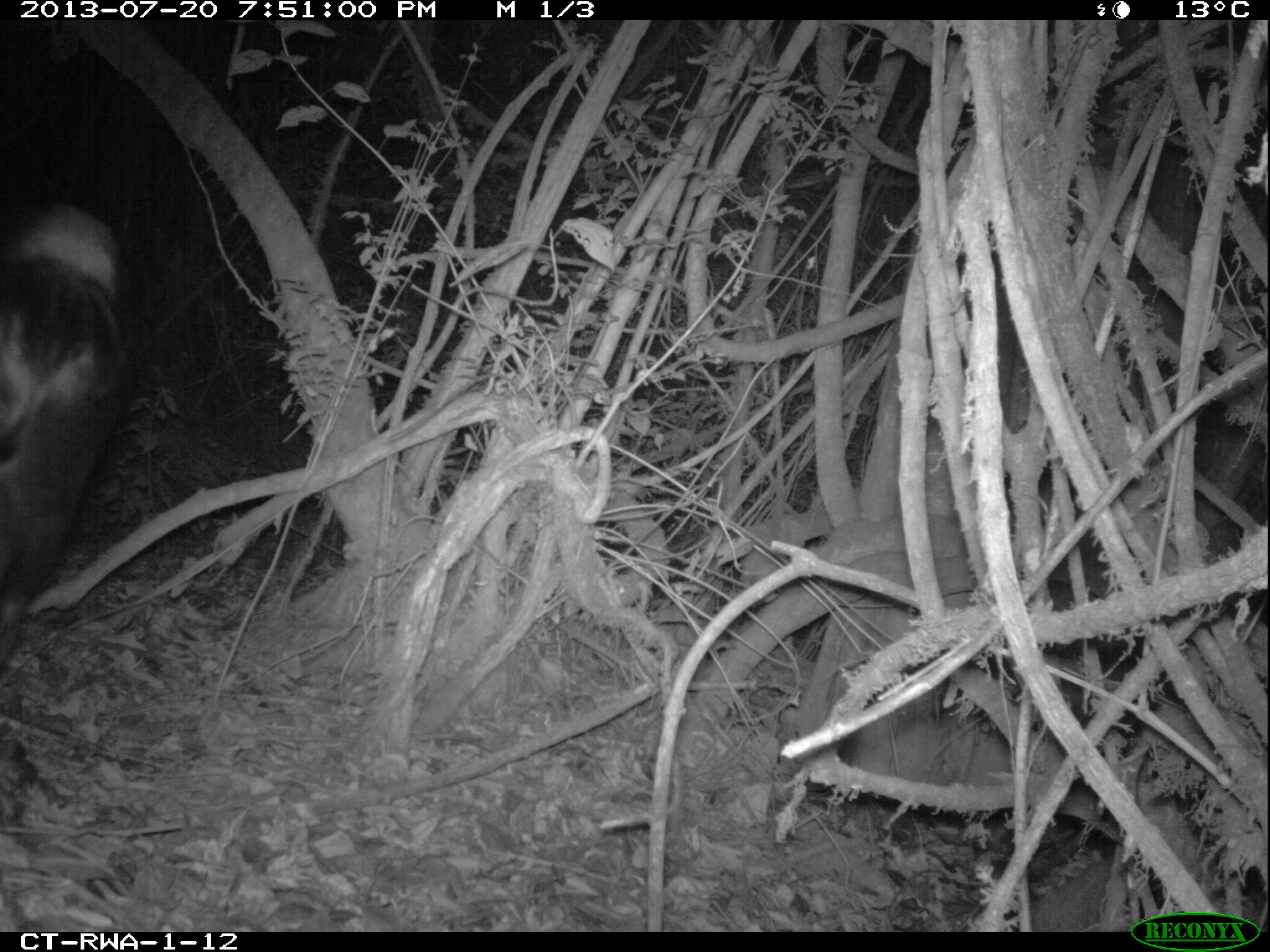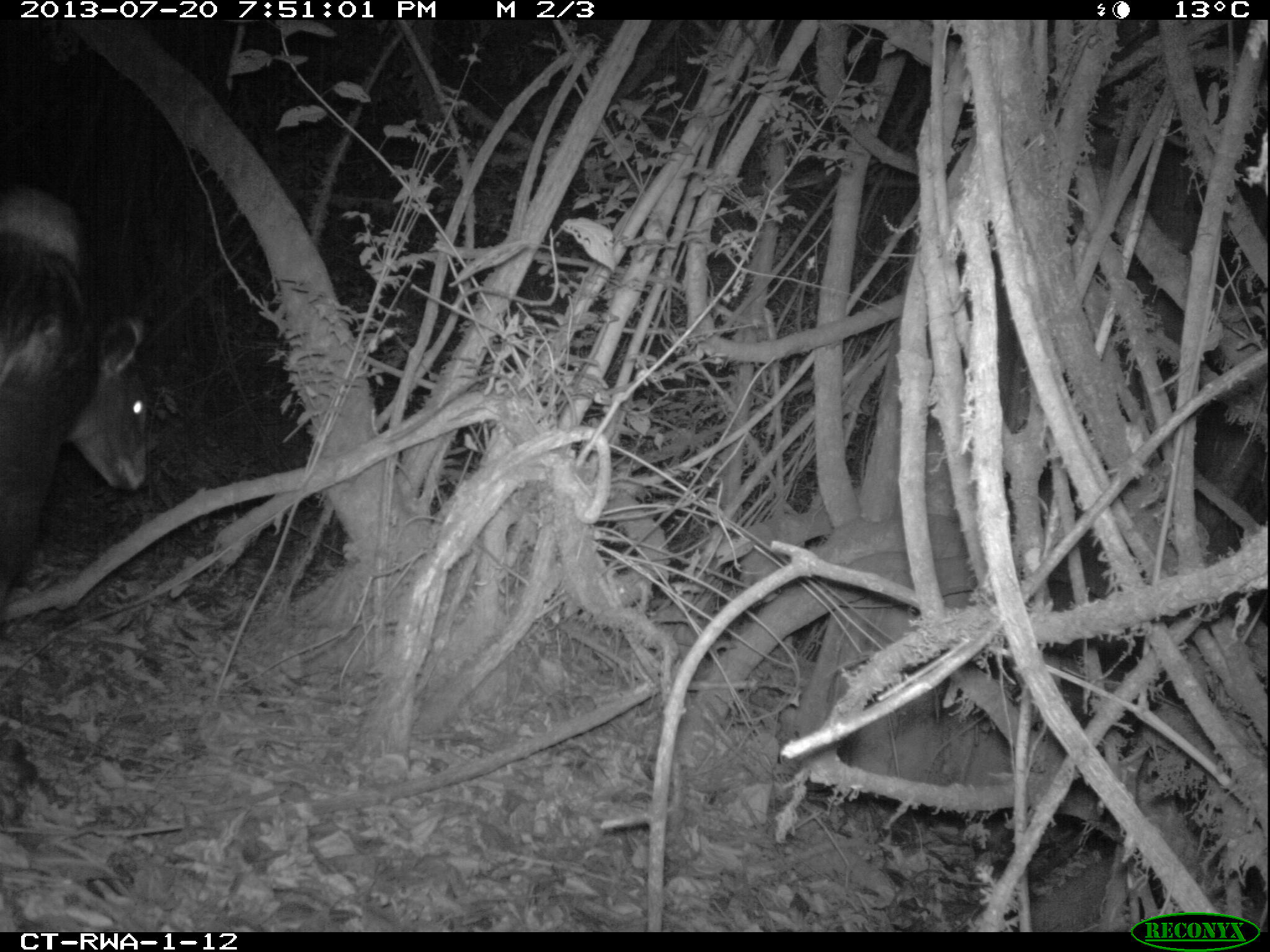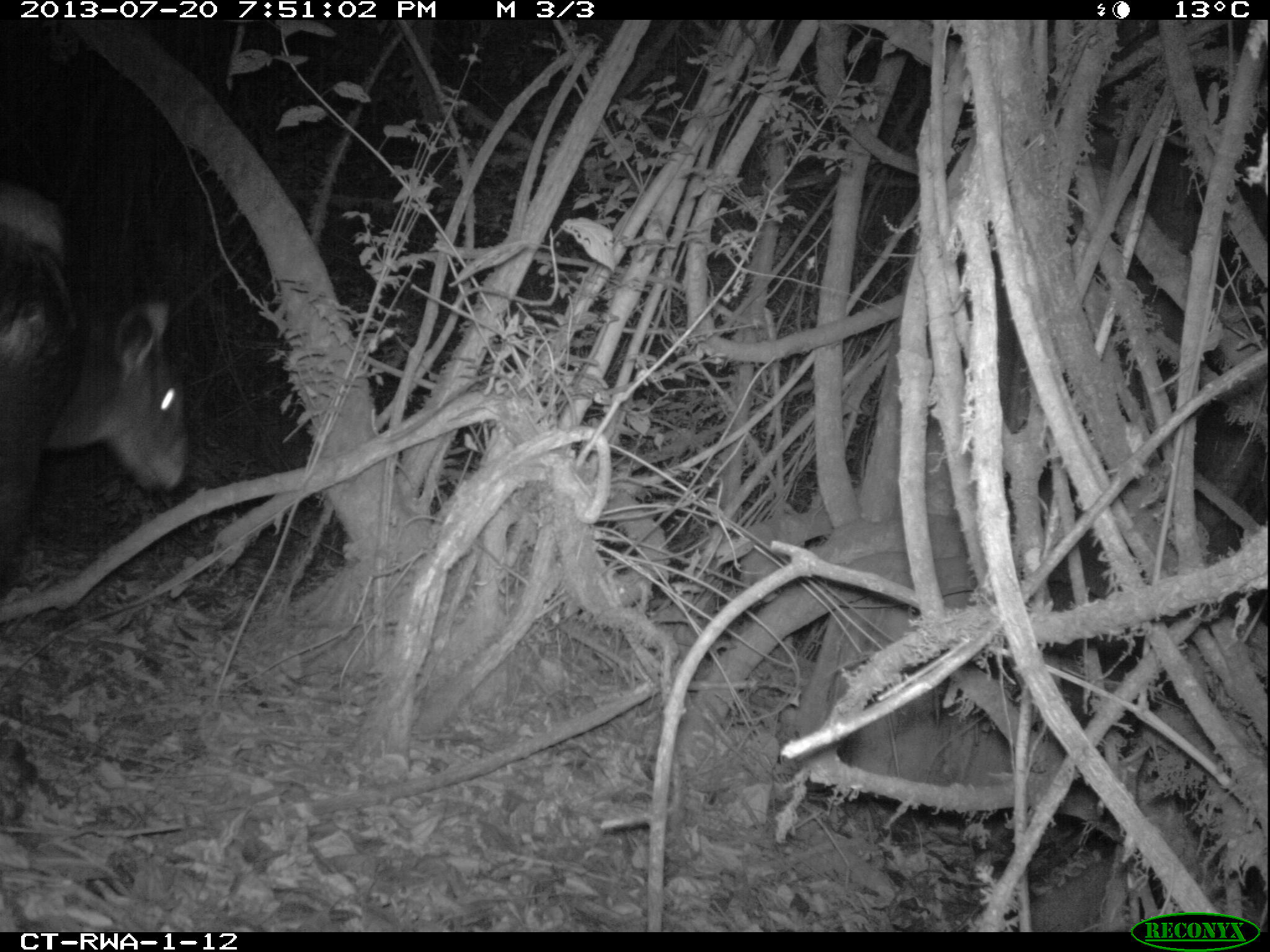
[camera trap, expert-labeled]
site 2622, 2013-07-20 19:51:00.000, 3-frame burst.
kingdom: Animalia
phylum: Chordata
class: Mammalia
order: Artiodactyla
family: Bovidae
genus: Cephalophus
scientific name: Cephalophus silvicultor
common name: light-backed duiker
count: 1